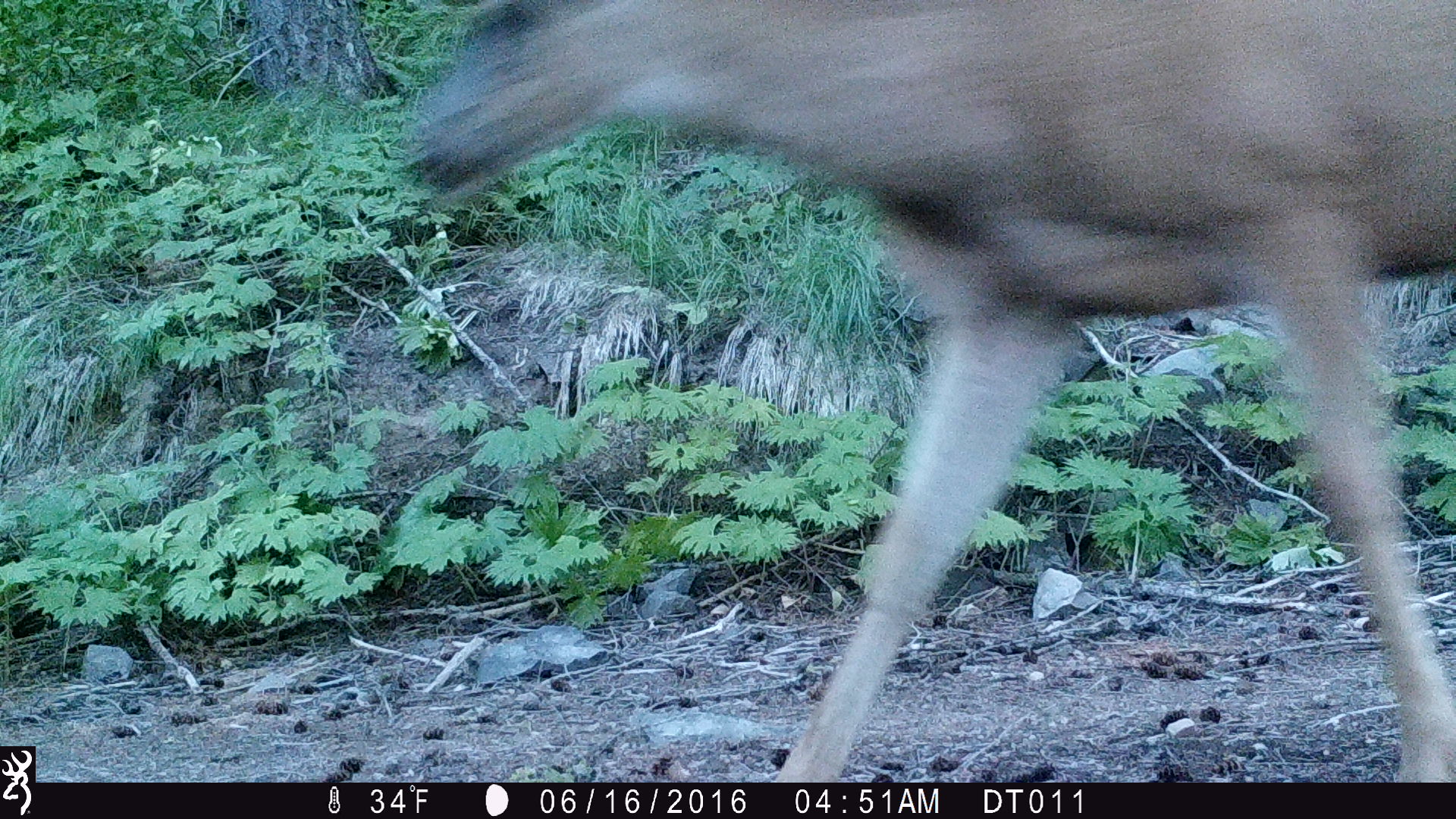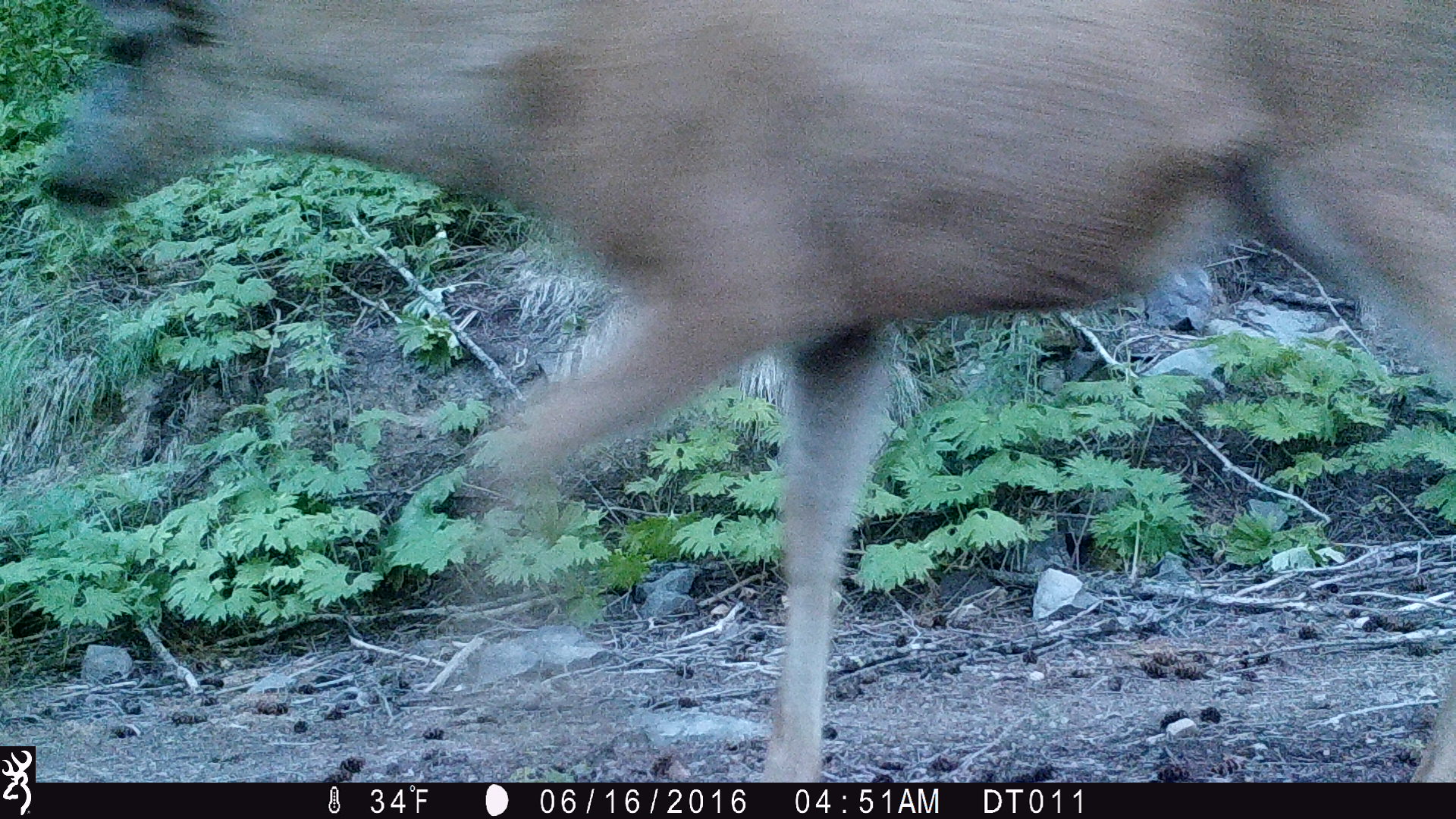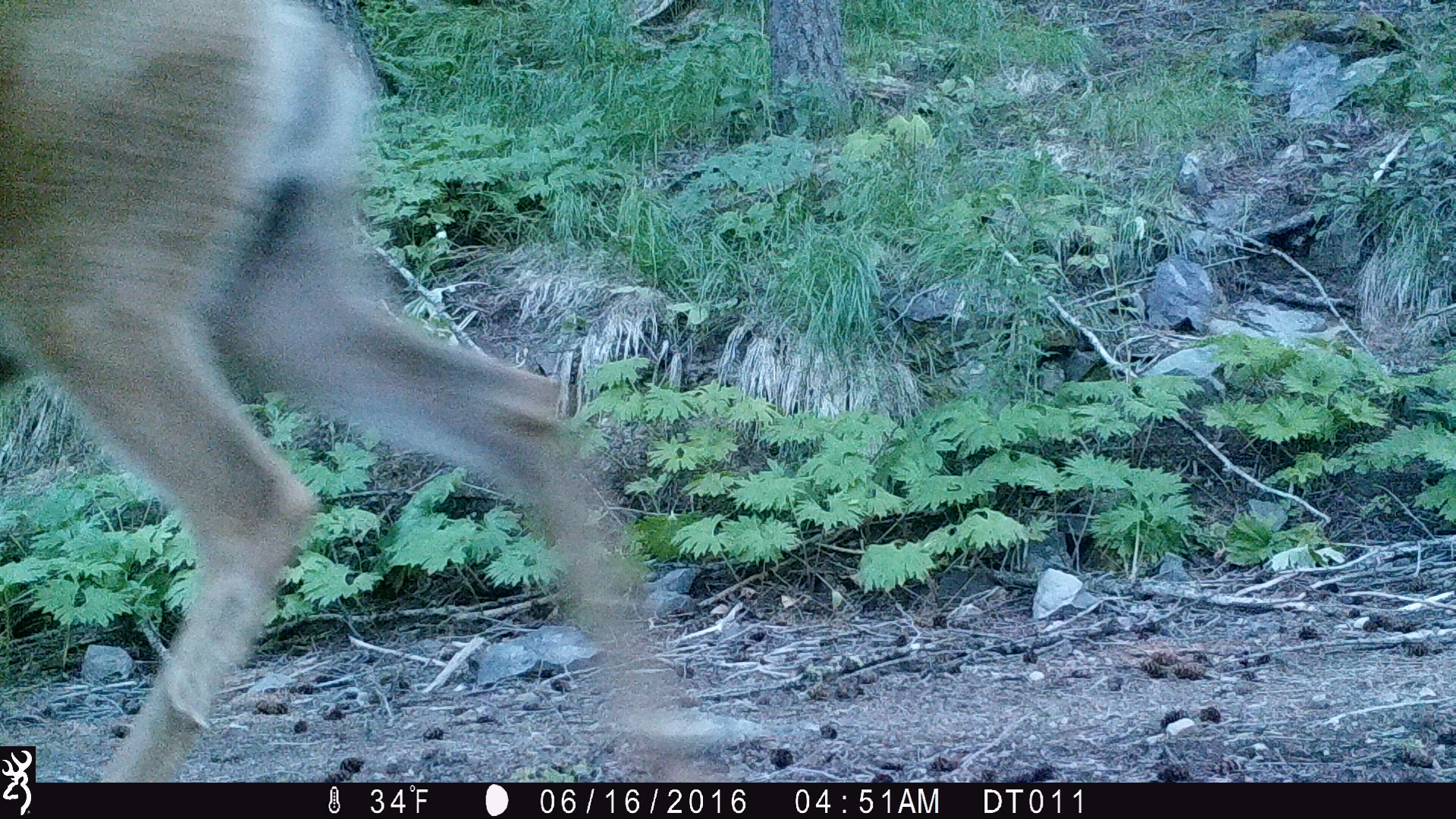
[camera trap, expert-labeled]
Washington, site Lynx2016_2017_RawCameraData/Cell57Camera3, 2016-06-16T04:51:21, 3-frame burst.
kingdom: Animalia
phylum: Chordata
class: Mammalia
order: Artiodactyla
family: Cervidae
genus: Odocoileus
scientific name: Odocoileus hemionus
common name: mule deer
Odocoileus hemionus (mule deer). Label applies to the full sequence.